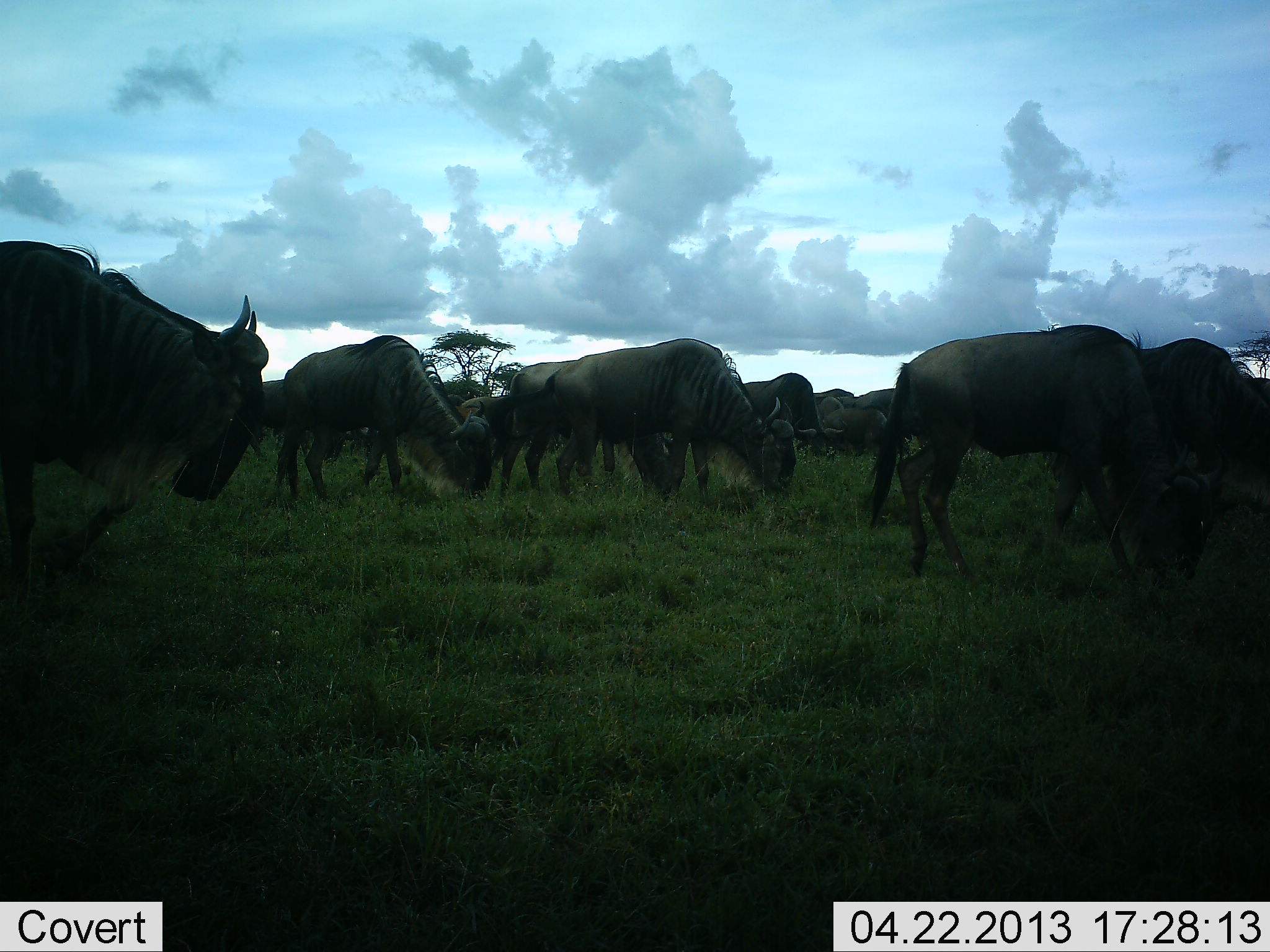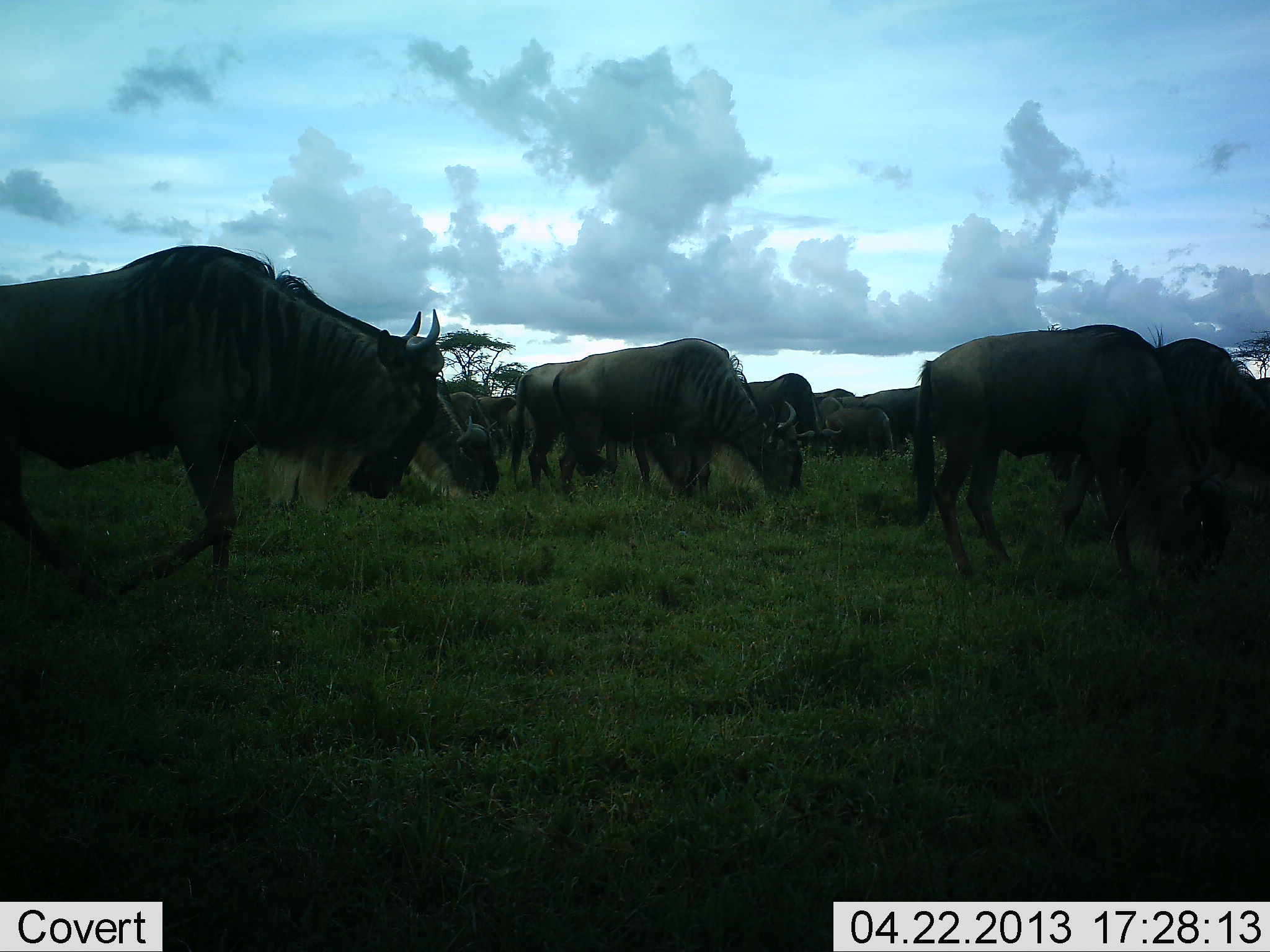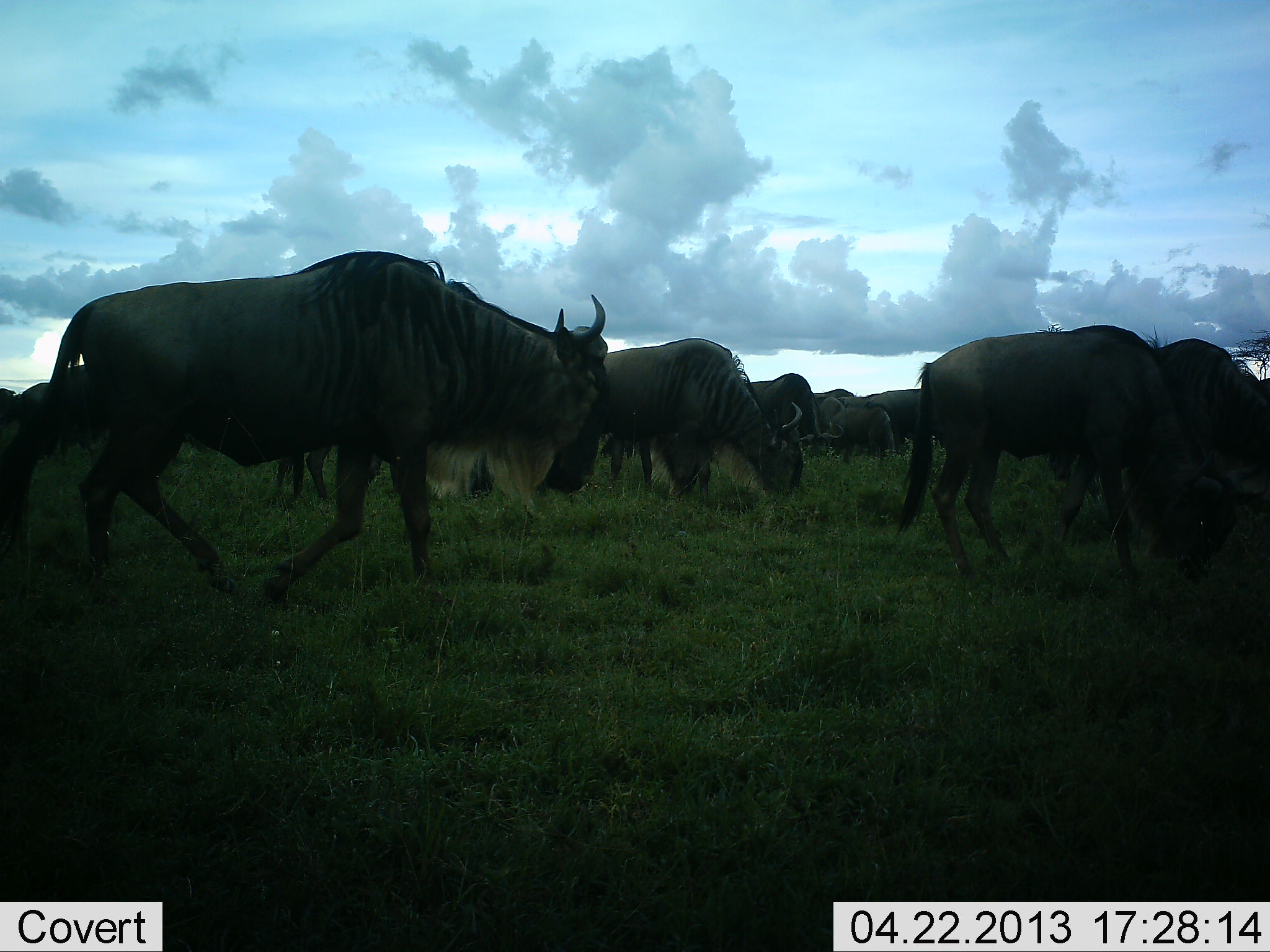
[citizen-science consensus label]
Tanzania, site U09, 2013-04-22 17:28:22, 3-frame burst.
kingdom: Animalia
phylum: Chordata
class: Mammalia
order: Artiodactyla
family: Bovidae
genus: Connochaetes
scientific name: Connochaetes taurinus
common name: blue wildebeest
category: wildebeest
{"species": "wildebeest (blue wildebeest) (Connochaetes taurinus)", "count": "11-50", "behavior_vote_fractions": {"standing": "28%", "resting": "0%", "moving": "72%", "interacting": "0%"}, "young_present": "22%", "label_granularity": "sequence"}